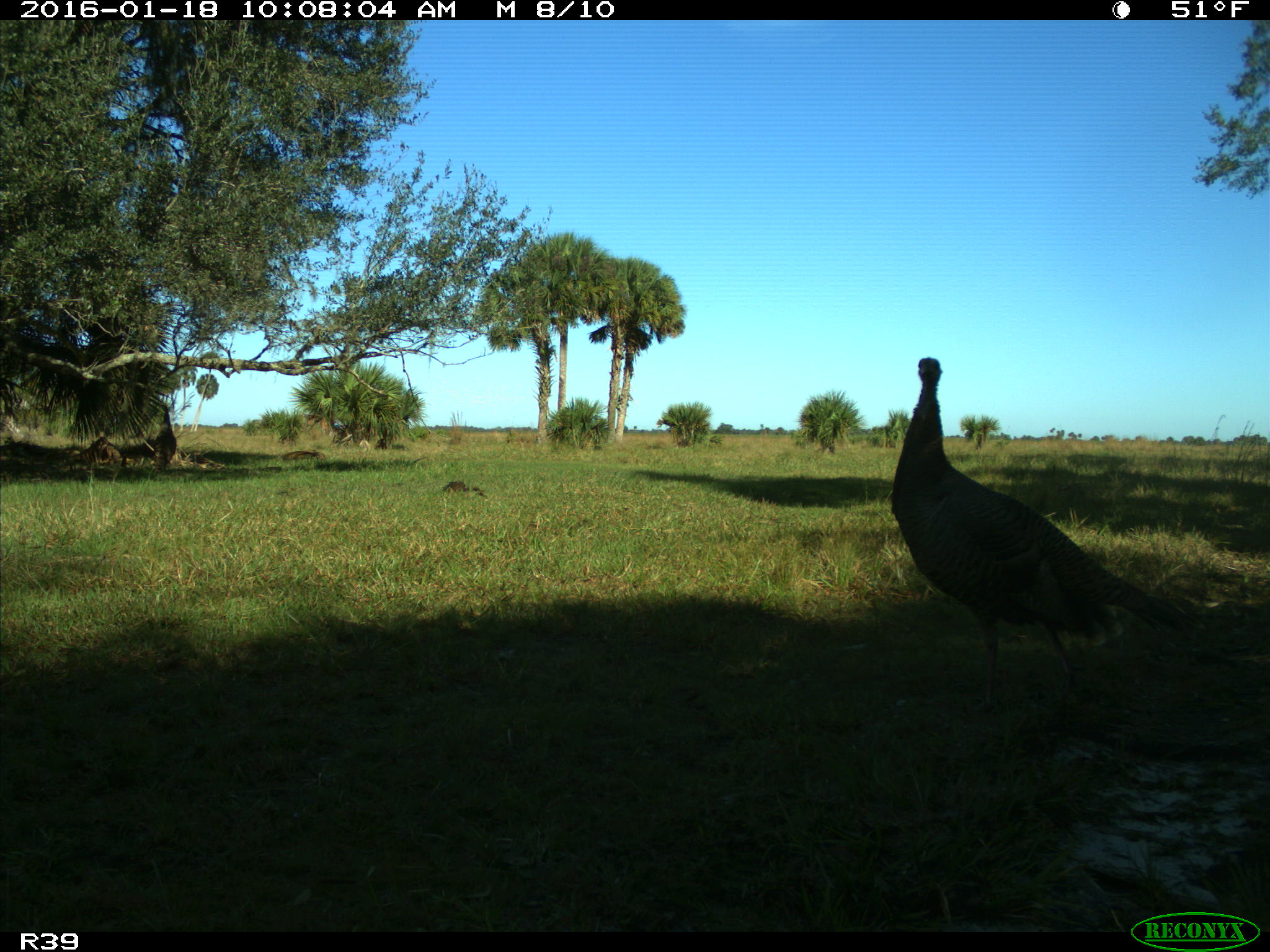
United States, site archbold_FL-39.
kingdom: Animalia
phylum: Chordata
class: Aves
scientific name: Aves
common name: birds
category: unidentified bird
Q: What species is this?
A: Unidentified bird (birds) (Aves).